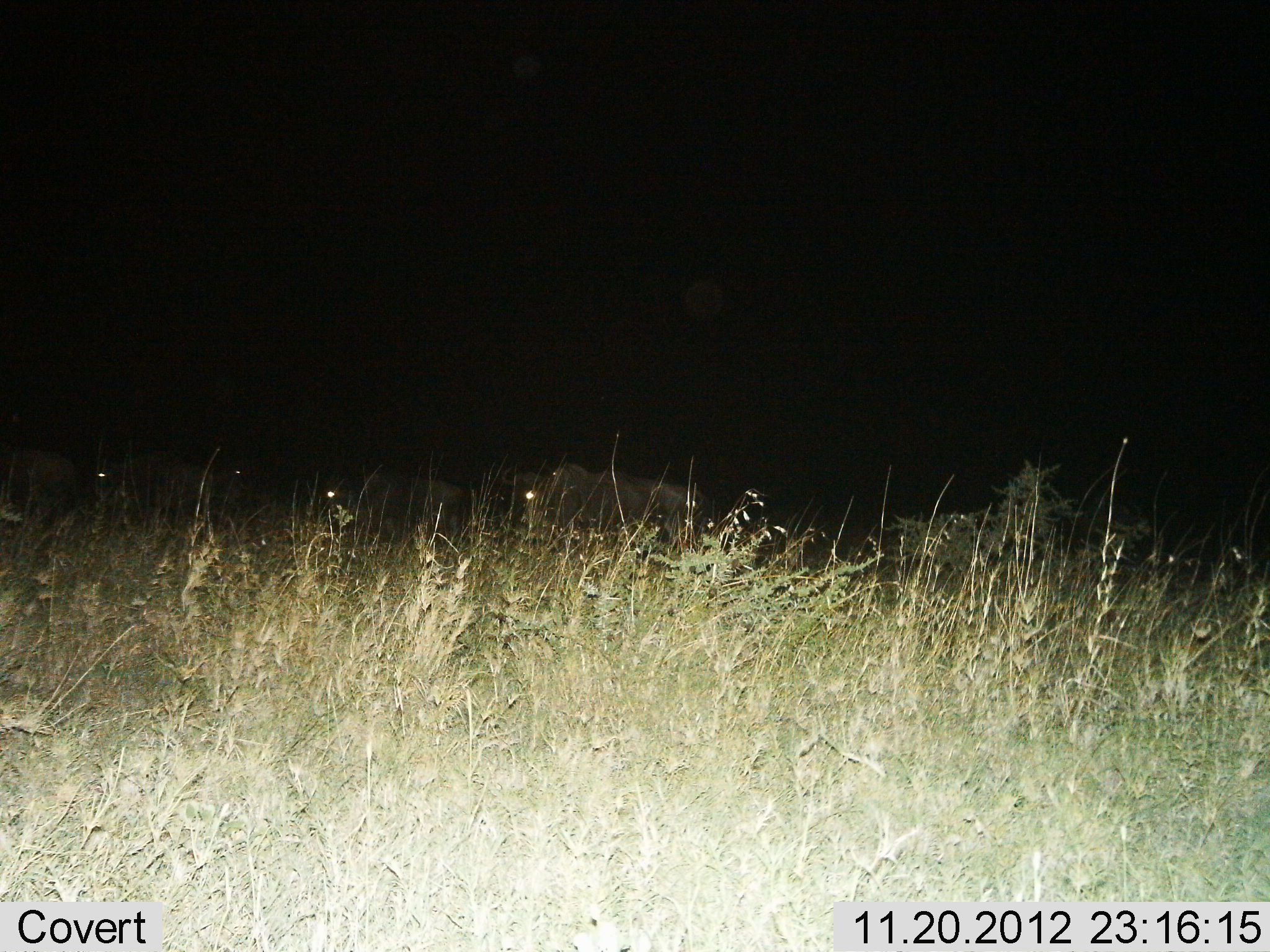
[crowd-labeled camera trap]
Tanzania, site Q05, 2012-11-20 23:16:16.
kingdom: Animalia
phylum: Chordata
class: Mammalia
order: Artiodactyla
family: Bovidae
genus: Connochaetes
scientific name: Connochaetes taurinus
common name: blue wildebeest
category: wildebeest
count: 4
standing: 50%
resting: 30%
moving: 30%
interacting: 0%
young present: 0%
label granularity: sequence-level